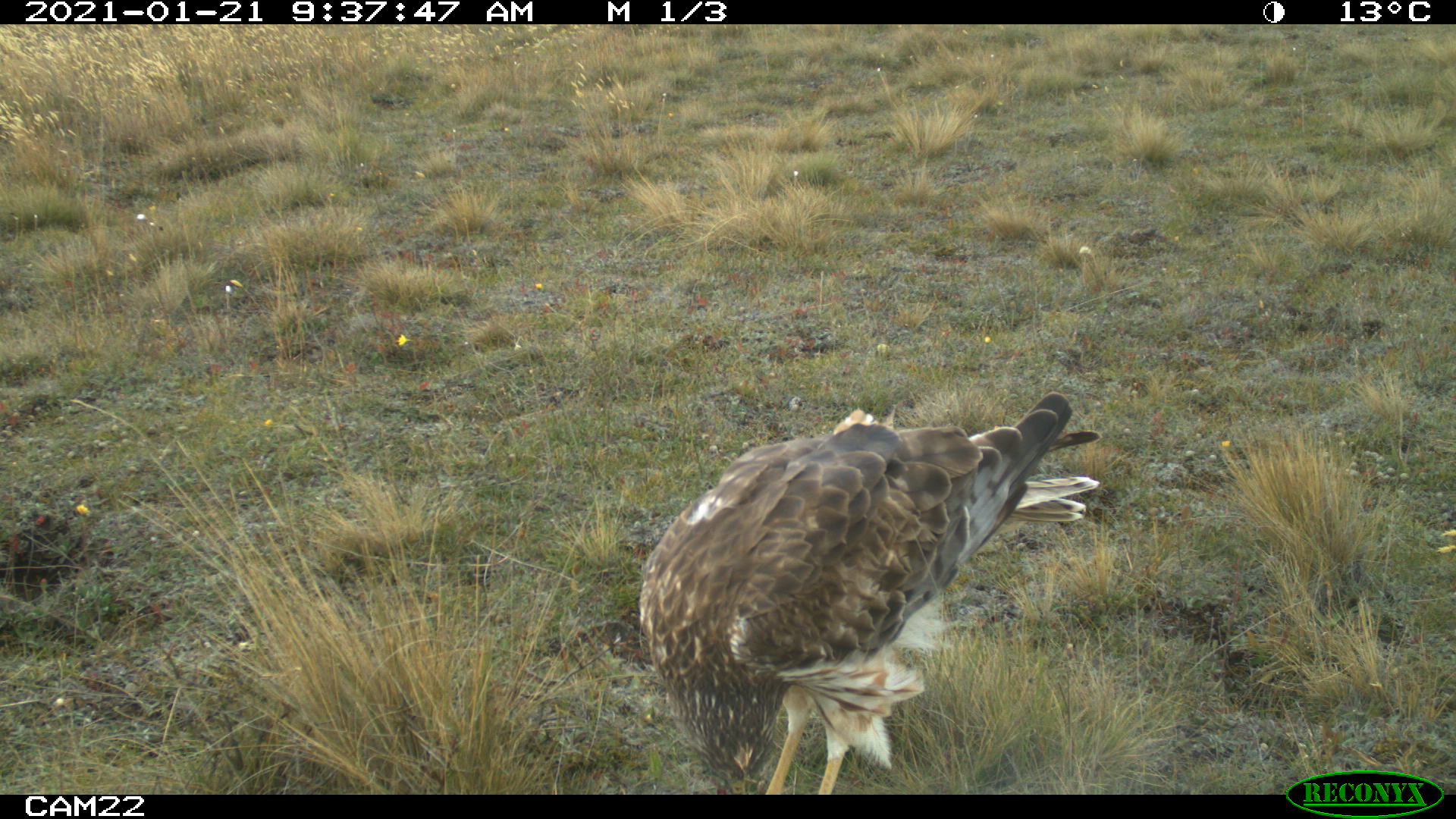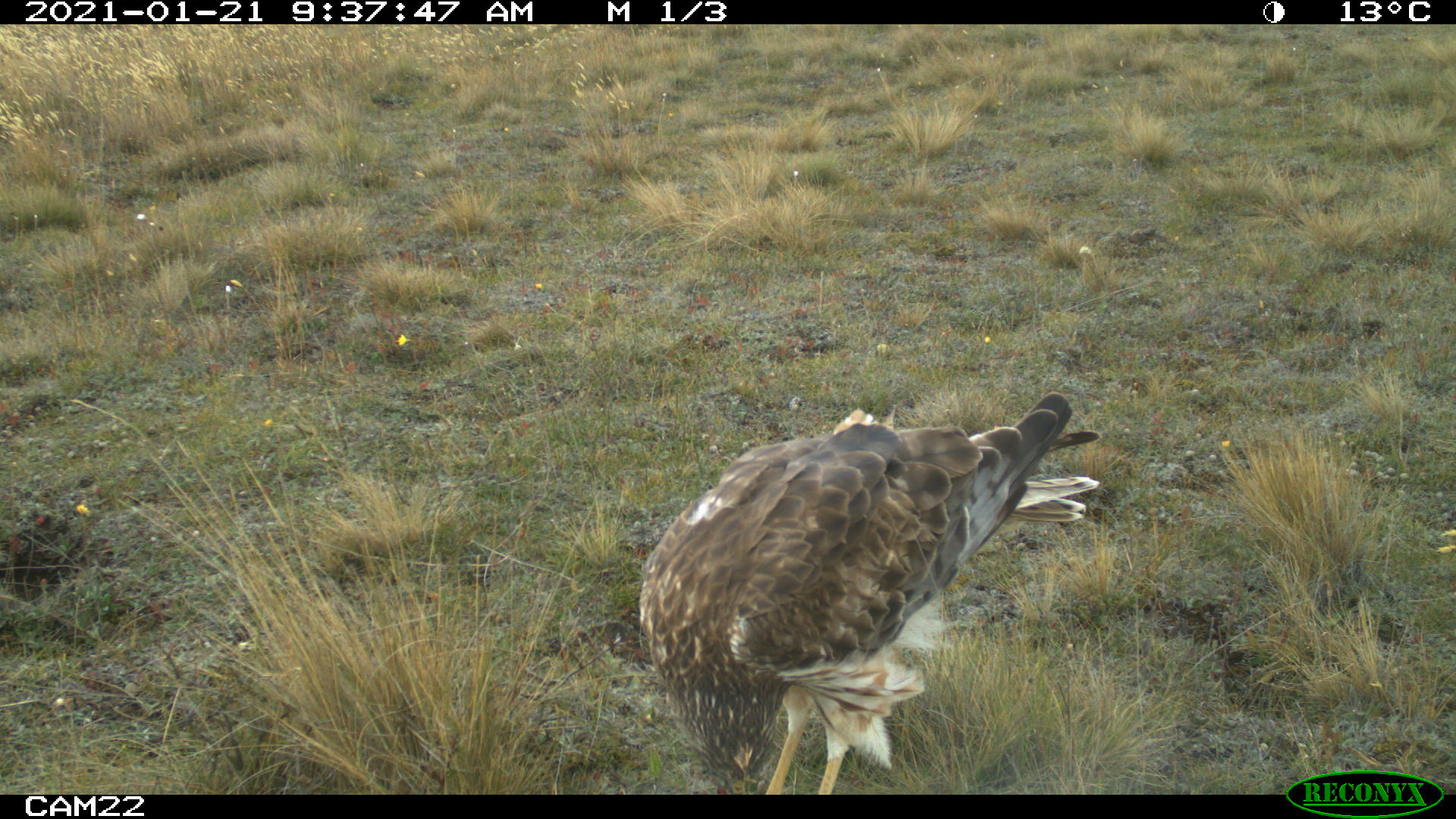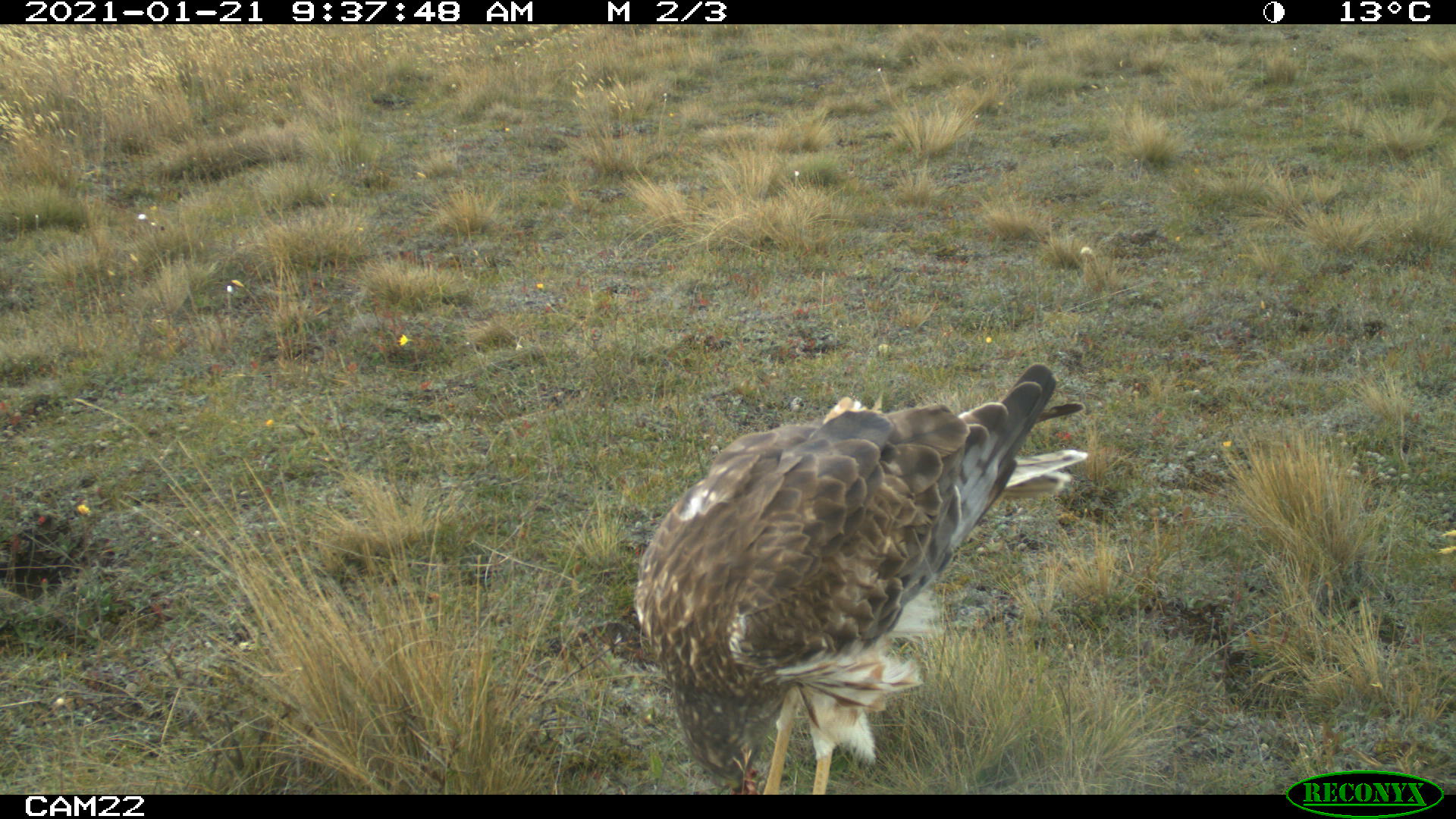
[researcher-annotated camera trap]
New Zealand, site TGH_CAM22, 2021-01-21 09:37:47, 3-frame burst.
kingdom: Animalia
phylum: Chordata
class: Aves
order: Accipitriformes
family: Accipitridae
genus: Circus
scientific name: Circus approximans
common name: swamp harrier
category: harrier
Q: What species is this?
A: Harrier (swamp harrier) (Circus approximans).